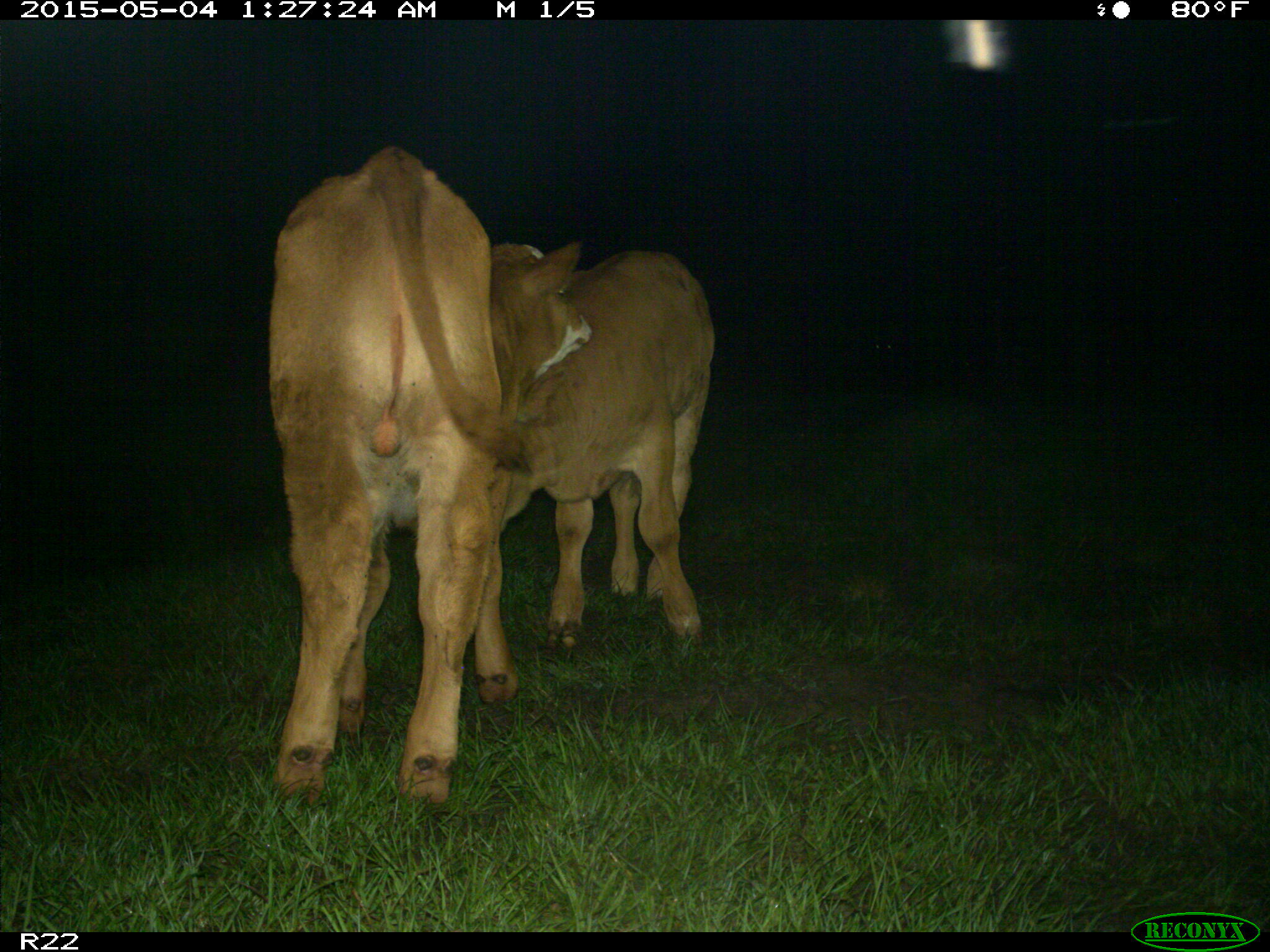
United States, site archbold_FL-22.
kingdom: Animalia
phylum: Chordata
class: Mammalia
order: Artiodactyla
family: Bovidae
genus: Bos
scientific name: Bos taurus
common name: domestic cow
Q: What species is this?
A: Bos taurus (domestic cow).